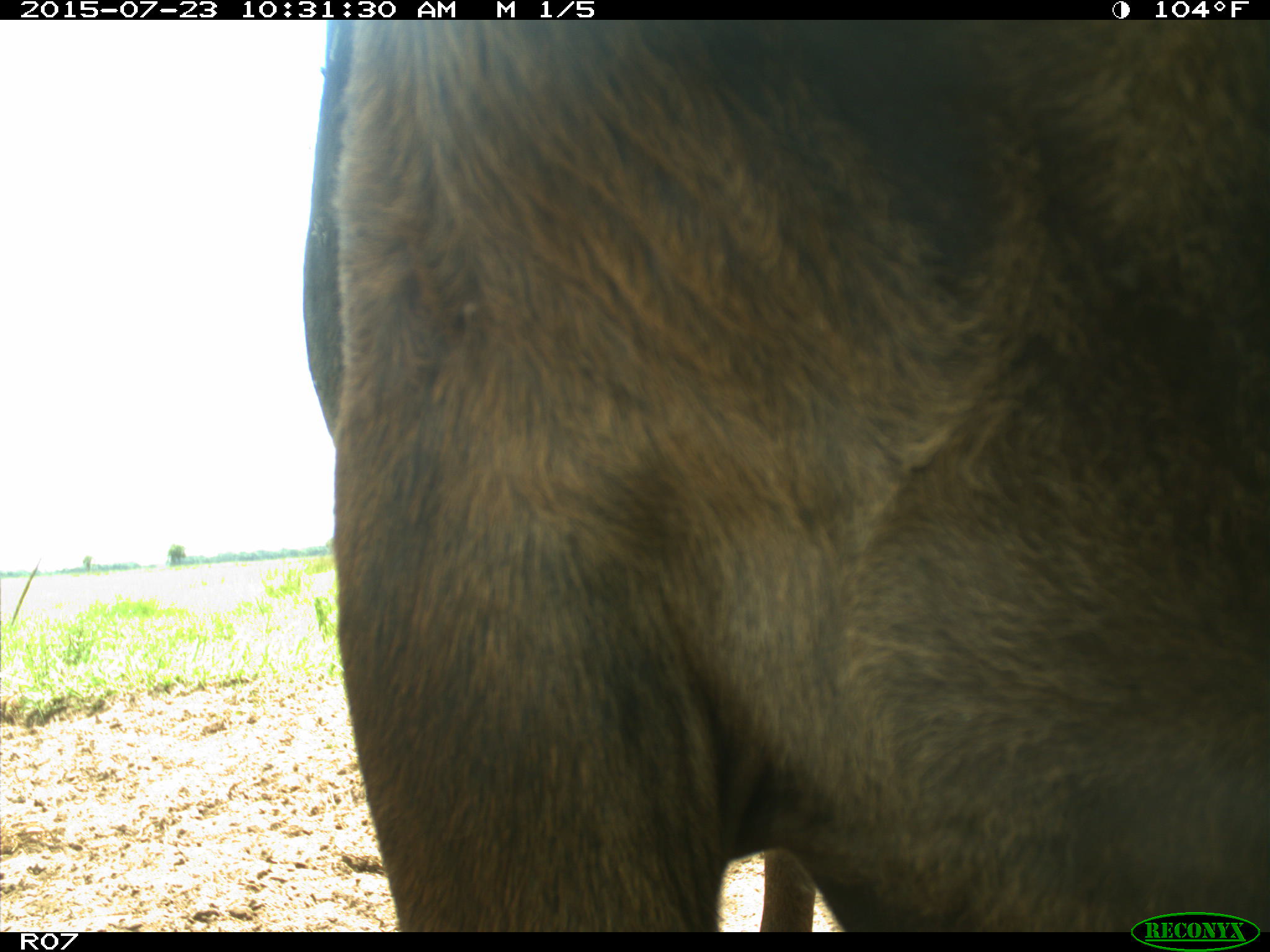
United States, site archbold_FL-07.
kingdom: Animalia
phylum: Chordata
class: Mammalia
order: Artiodactyla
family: Bovidae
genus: Bos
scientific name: Bos taurus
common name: domestic cow